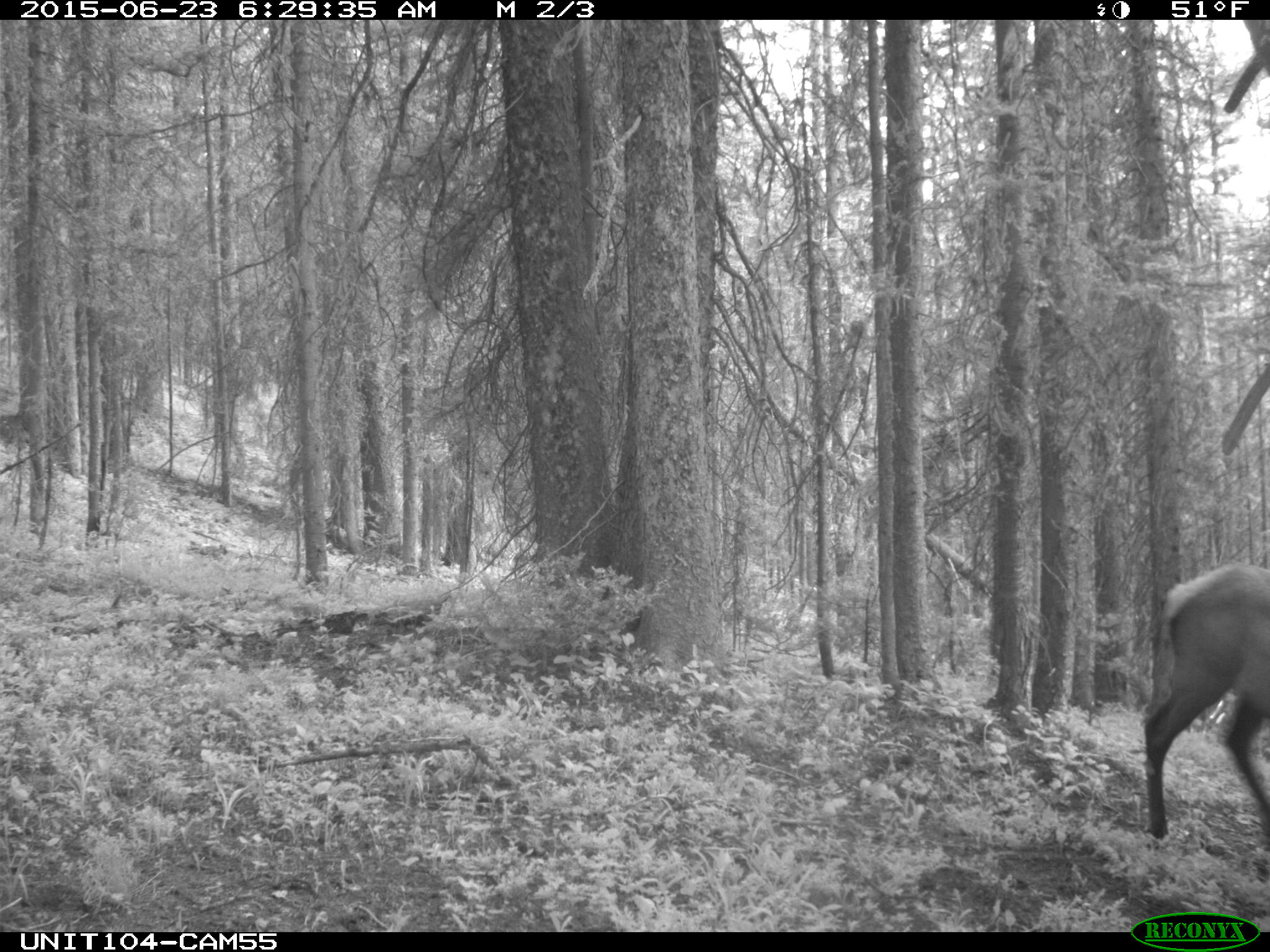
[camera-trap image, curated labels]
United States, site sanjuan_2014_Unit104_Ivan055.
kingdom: Animalia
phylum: Chordata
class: Mammalia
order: Artiodactyla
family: Cervidae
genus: Cervus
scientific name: Cervus elaphus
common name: red deer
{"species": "Cervus elaphus (red deer)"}